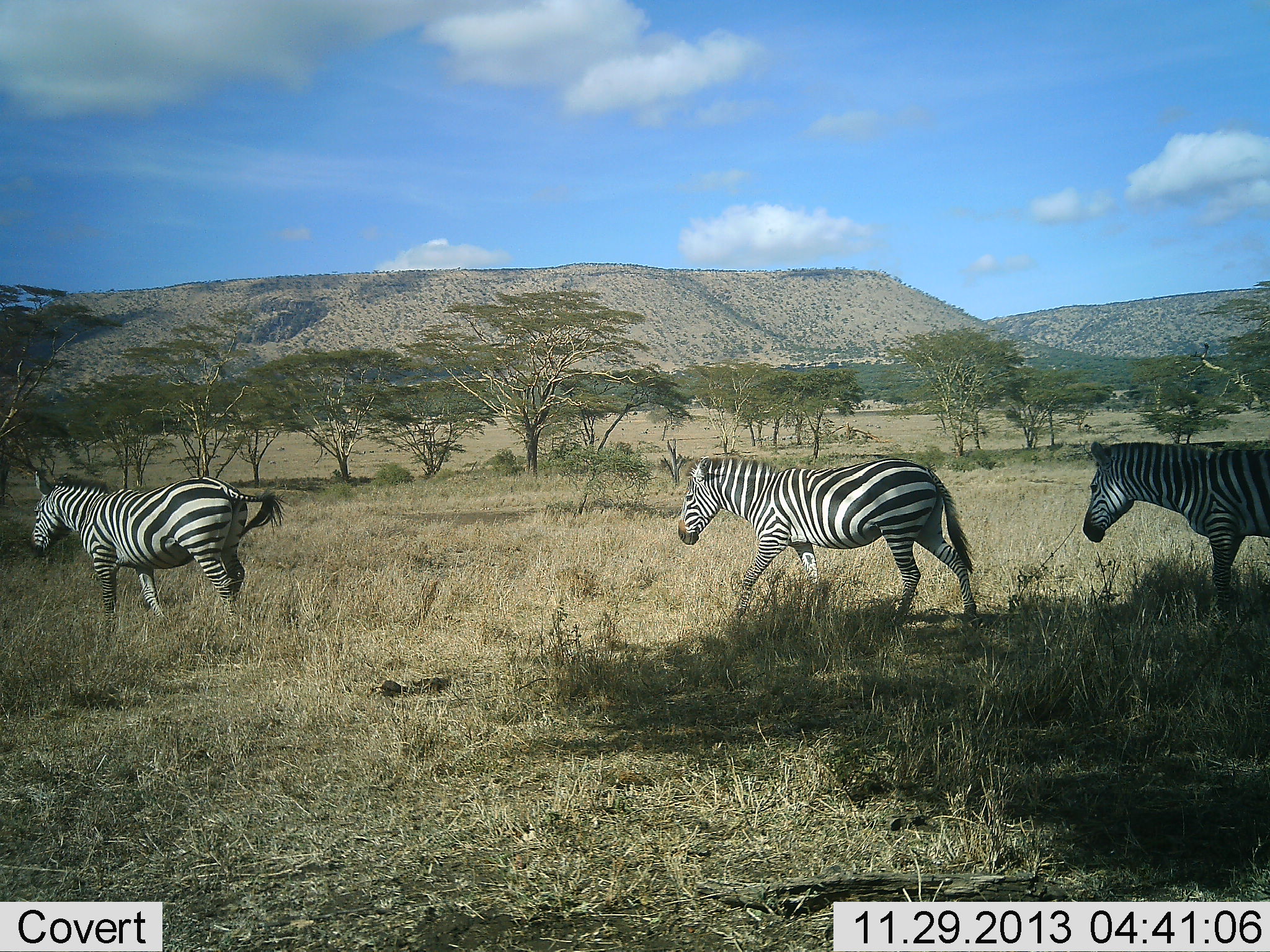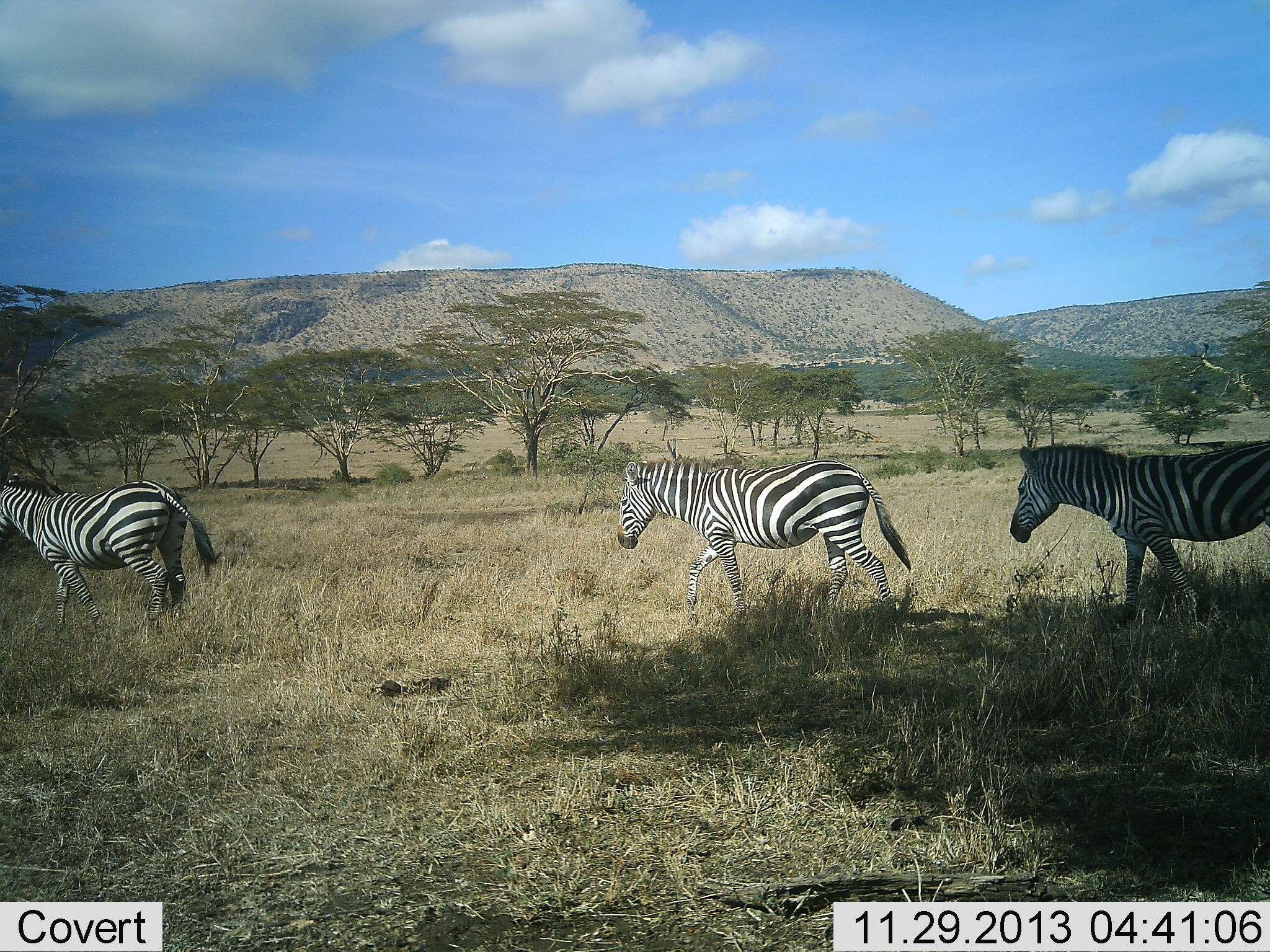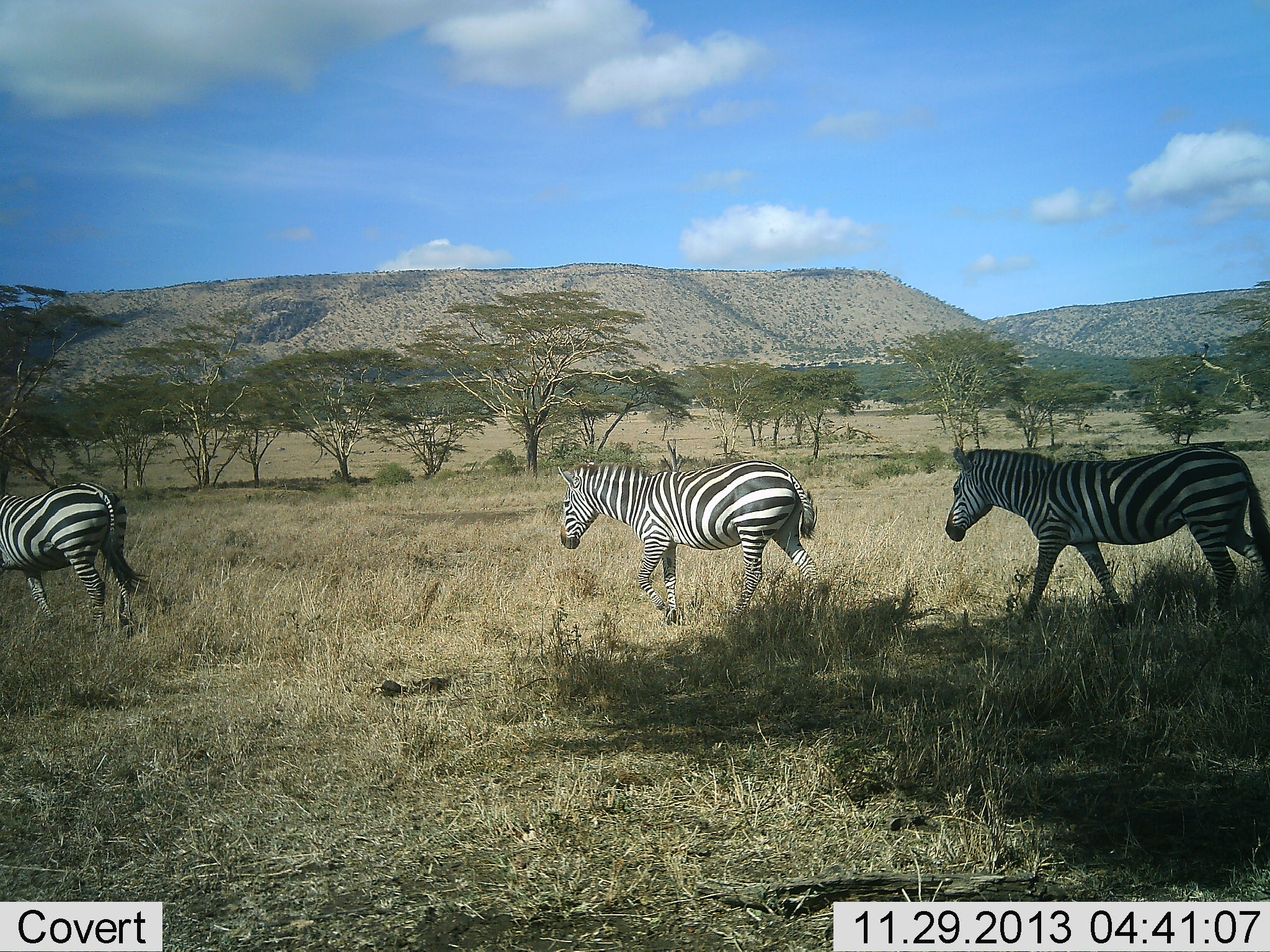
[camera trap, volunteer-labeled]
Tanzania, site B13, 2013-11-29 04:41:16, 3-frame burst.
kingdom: Animalia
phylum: Chordata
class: Mammalia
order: Perissodactyla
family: Equidae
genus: Equus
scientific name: Equus quagga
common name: plains zebra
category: zebra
Zebra (plains zebra) (Equus quagga), count 3. Behavior (volunteer vote fractions): standing 0%, resting 0%, moving 100%, interacting 0%. Young present (vote fraction): 0%. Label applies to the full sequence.